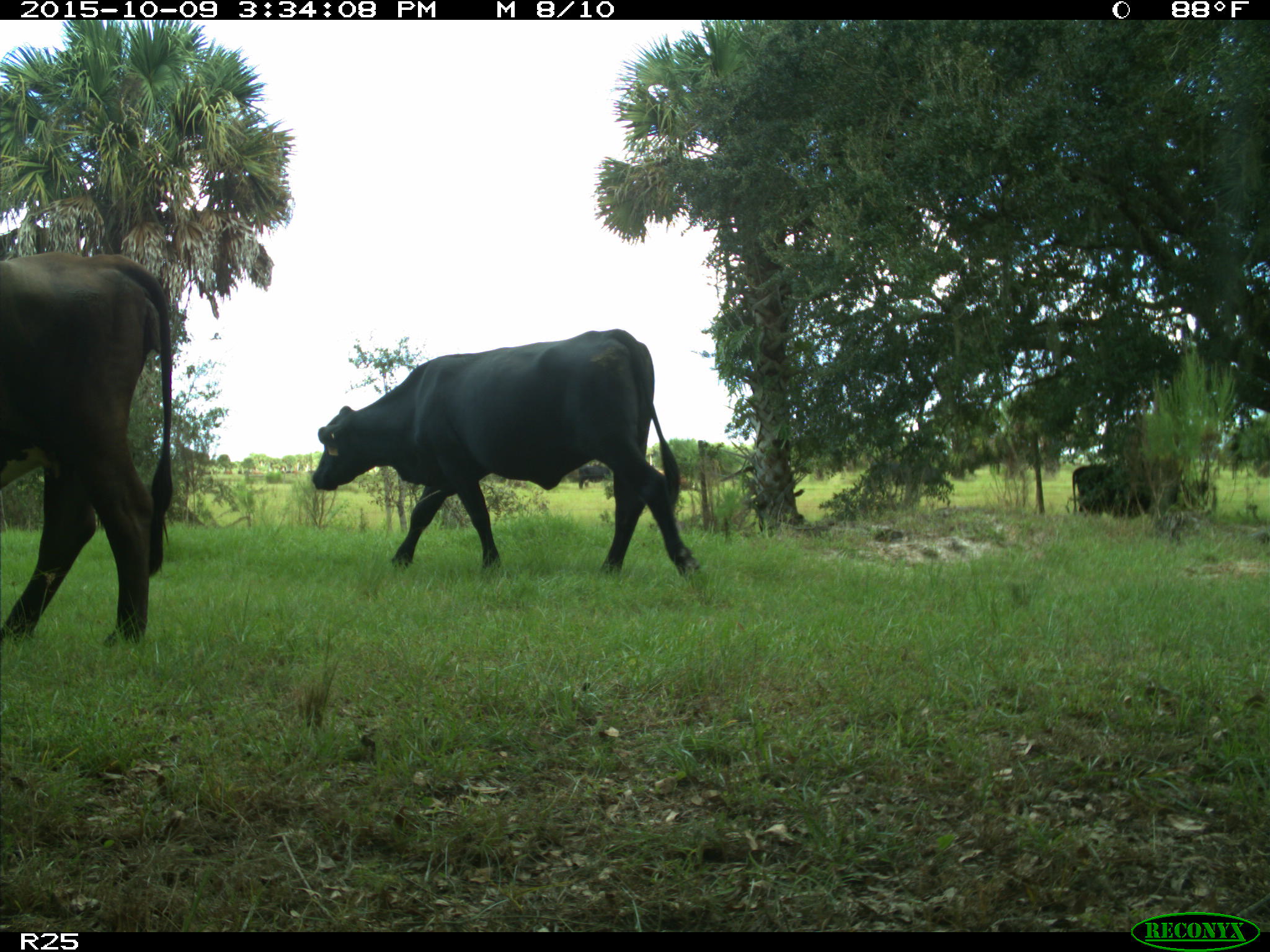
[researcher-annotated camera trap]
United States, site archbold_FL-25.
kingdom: Animalia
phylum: Chordata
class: Mammalia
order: Artiodactyla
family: Bovidae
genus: Bos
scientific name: Bos taurus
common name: domestic cow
Bos taurus (domestic cow).